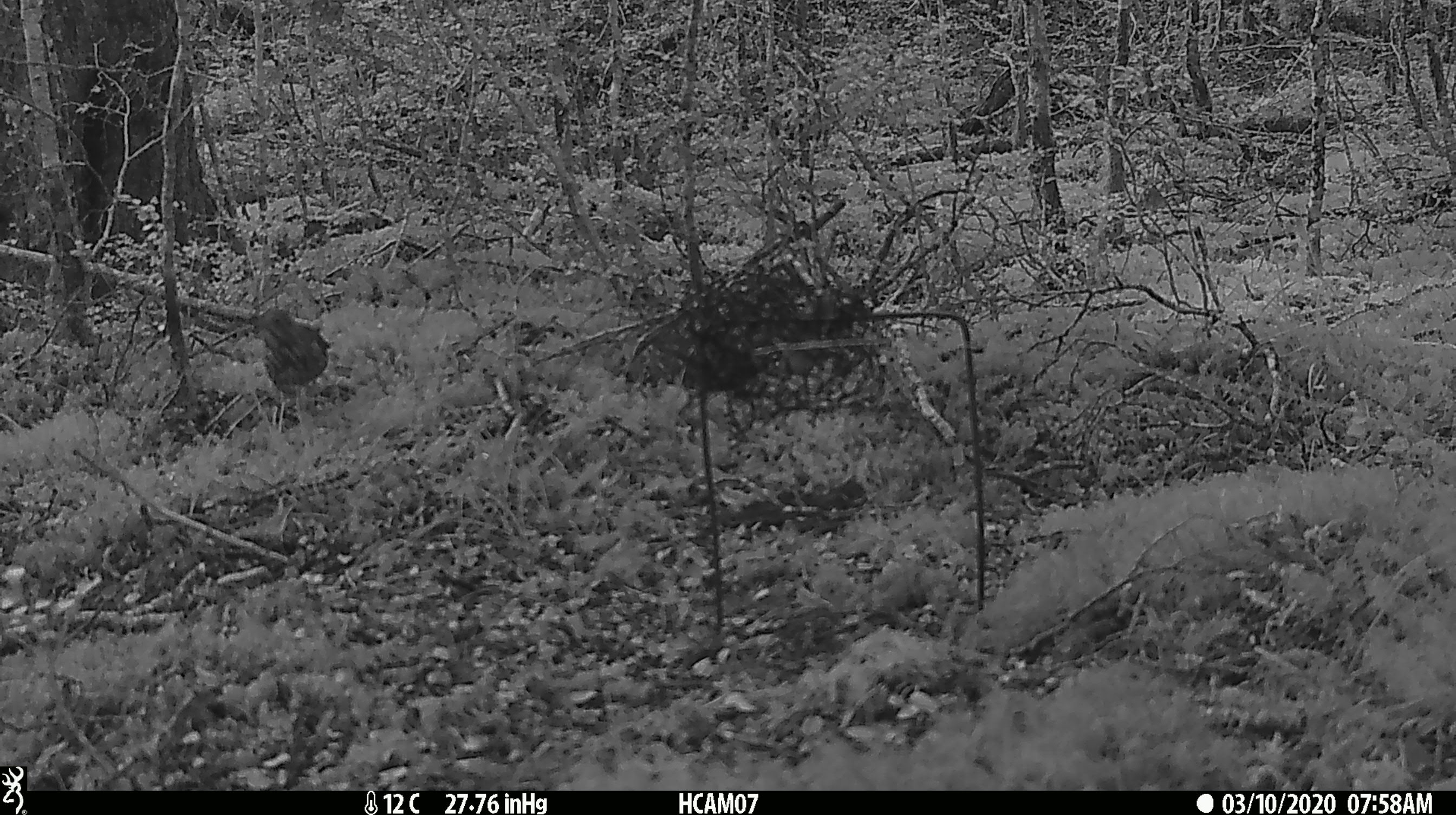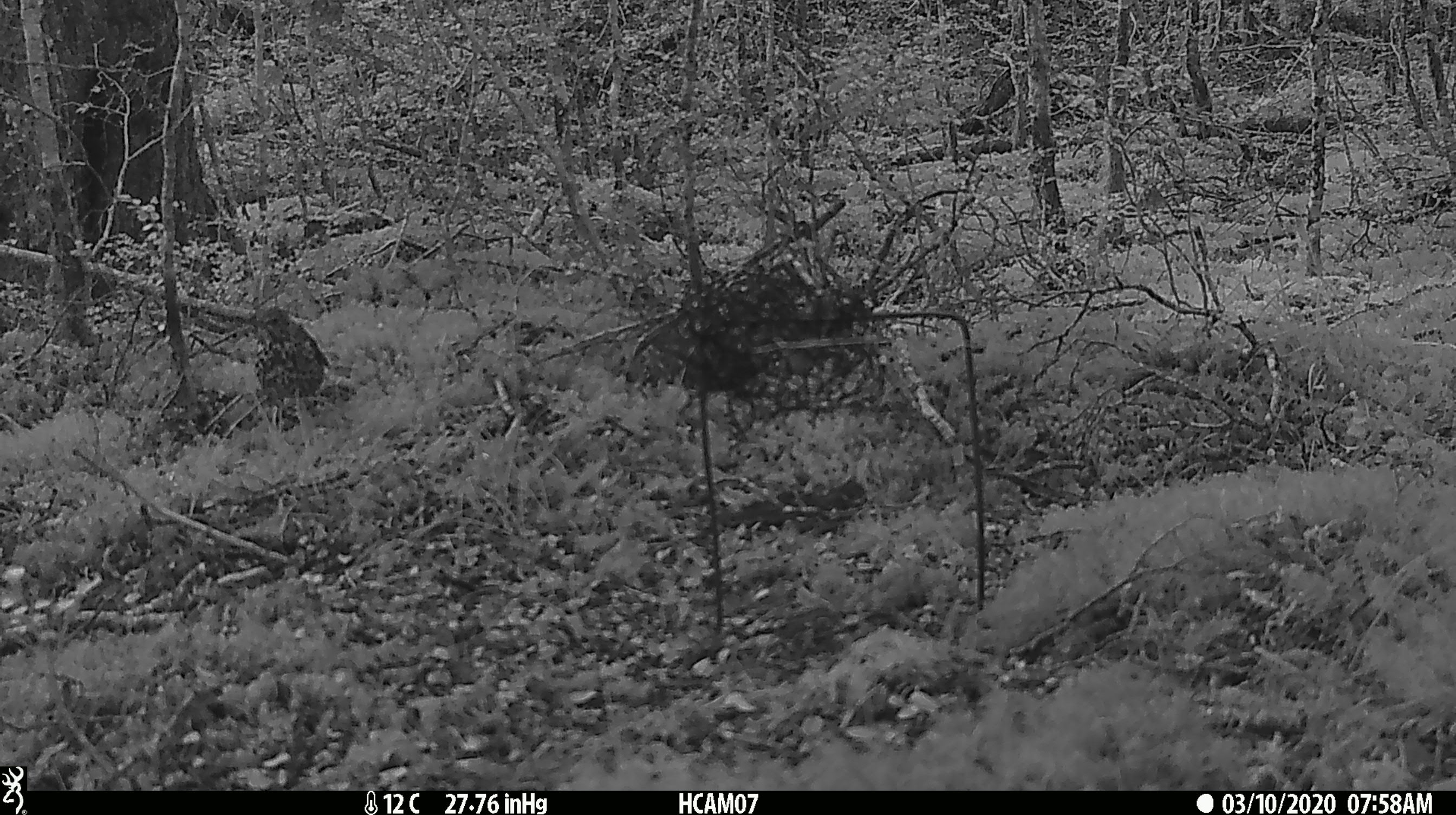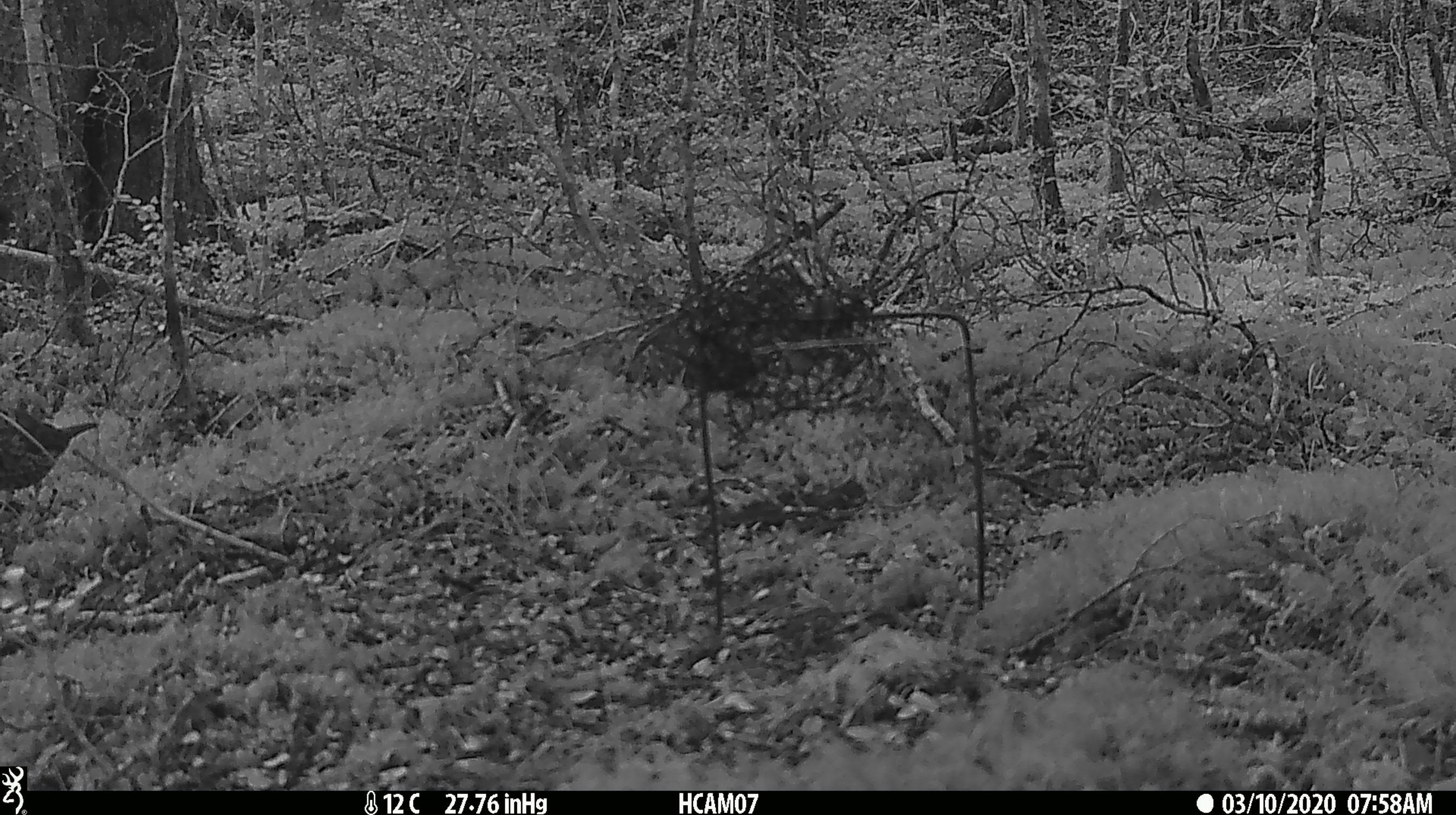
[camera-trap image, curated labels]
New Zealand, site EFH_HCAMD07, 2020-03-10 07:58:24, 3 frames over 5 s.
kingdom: Animalia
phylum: Chordata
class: Aves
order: Passeriformes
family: Turdidae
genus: Turdus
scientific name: Turdus philomelos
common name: song thrush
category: thrush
Thrush (song thrush) (Turdus philomelos).